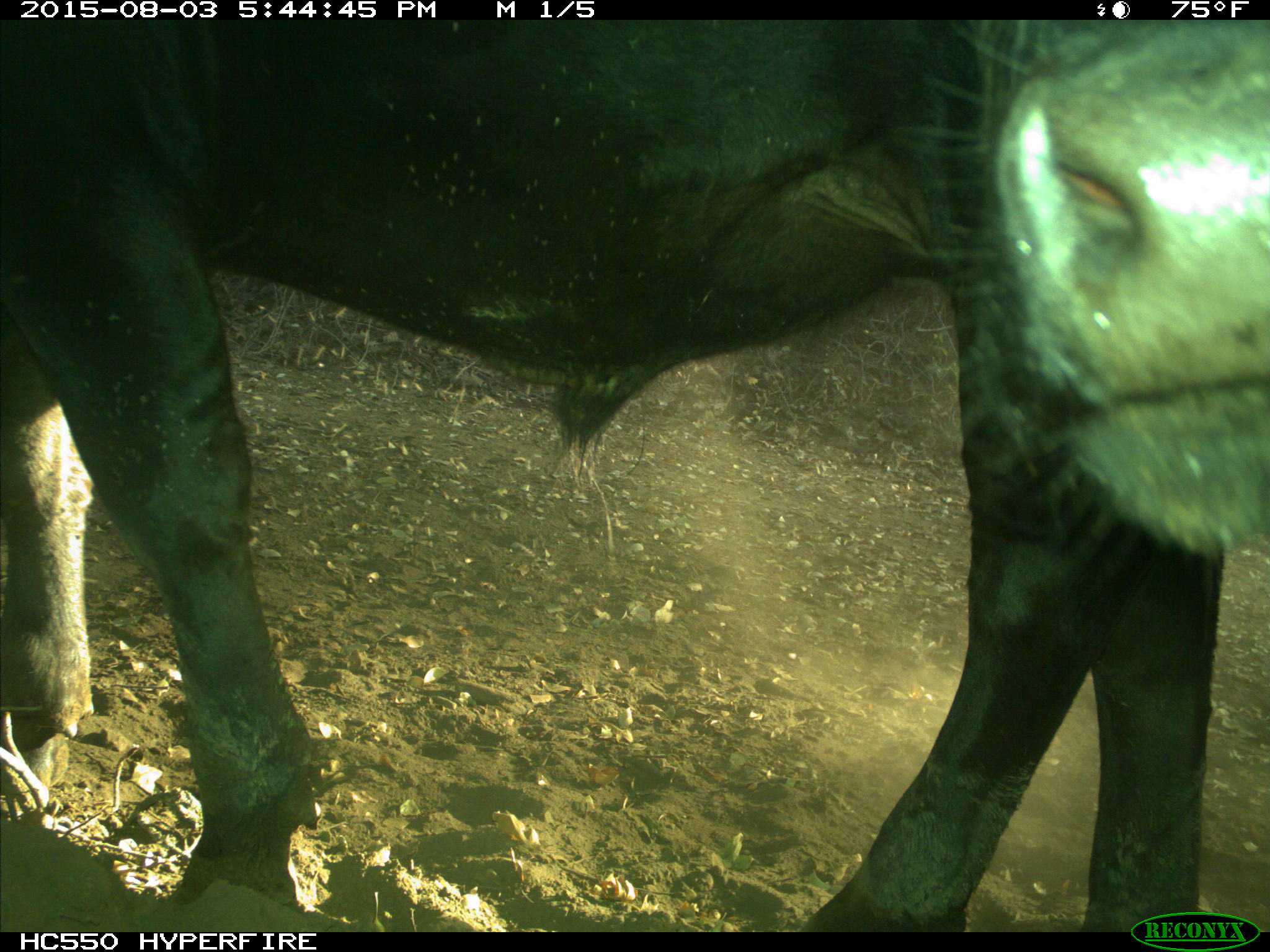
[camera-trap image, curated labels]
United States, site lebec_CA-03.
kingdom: Animalia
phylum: Chordata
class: Mammalia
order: Artiodactyla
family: Bovidae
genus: Bos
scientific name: Bos taurus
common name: domestic cow